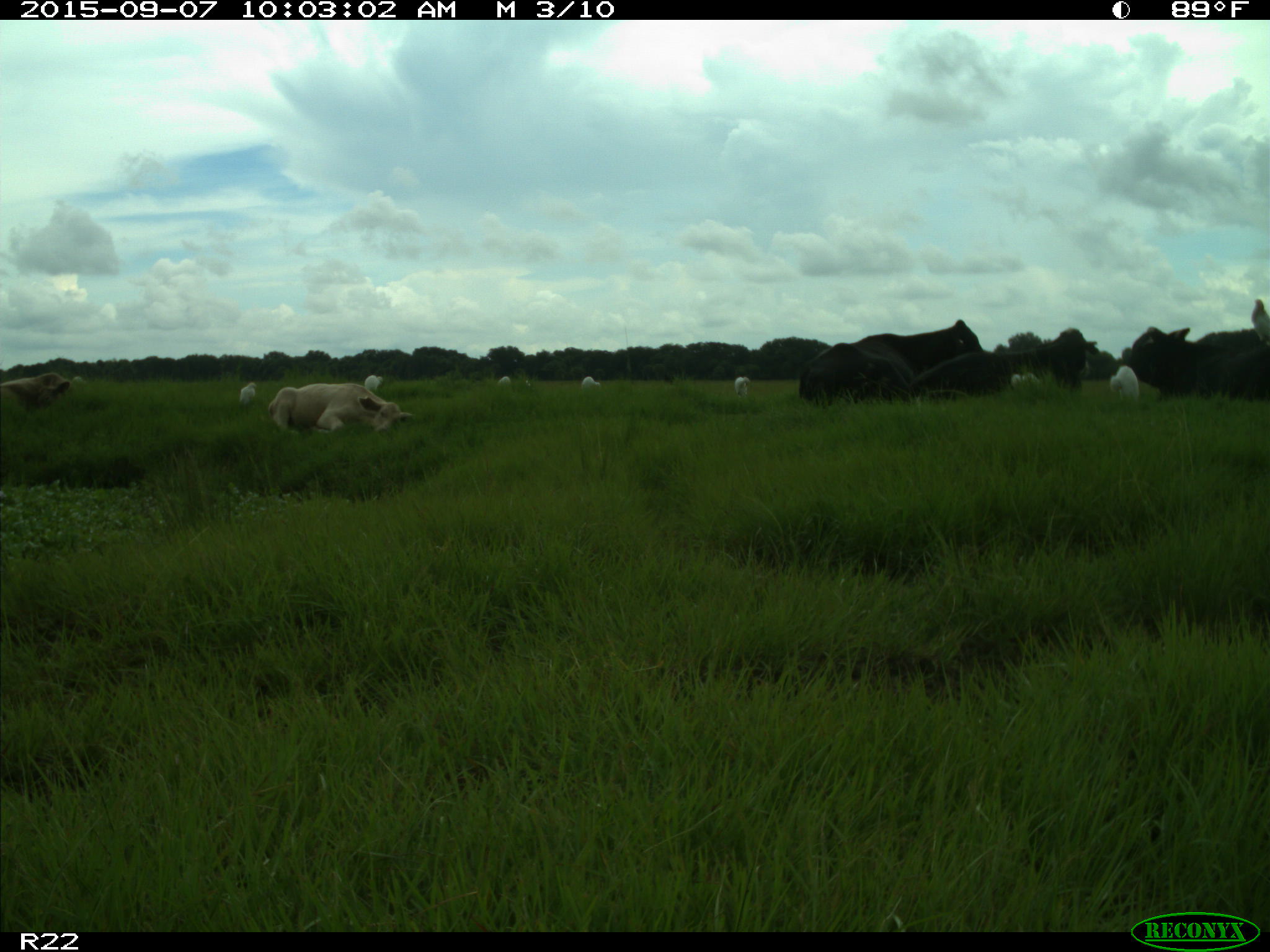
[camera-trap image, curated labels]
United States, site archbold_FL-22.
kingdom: Animalia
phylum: Chordata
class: Mammalia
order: Artiodactyla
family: Bovidae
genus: Bos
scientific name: Bos taurus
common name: domestic cow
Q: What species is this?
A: Bos taurus (domestic cow).